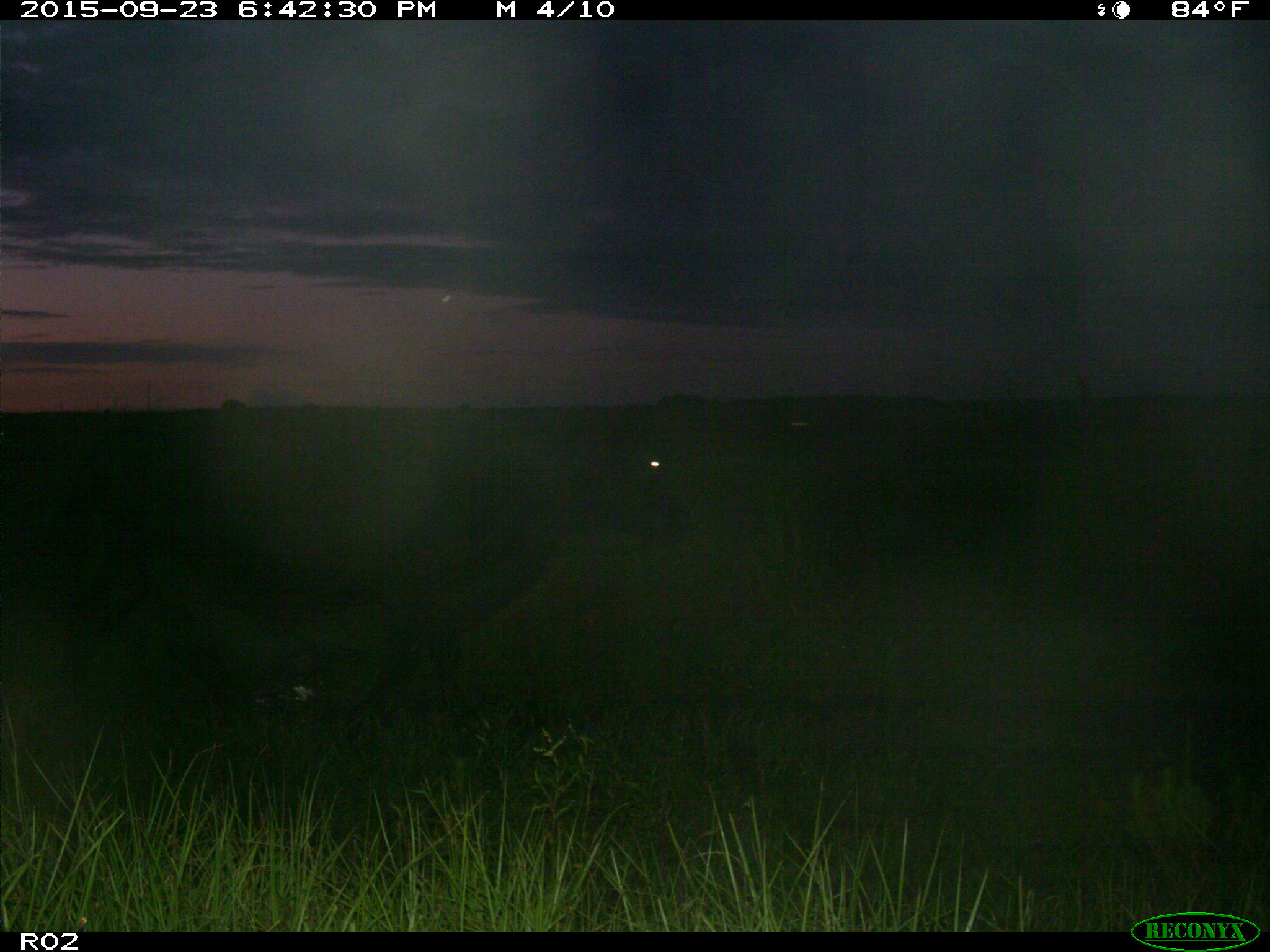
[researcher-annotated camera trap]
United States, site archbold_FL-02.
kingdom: Animalia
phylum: Chordata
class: Mammalia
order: Artiodactyla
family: Bovidae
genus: Bos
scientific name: Bos taurus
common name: domestic cow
Bos taurus (domestic cow).